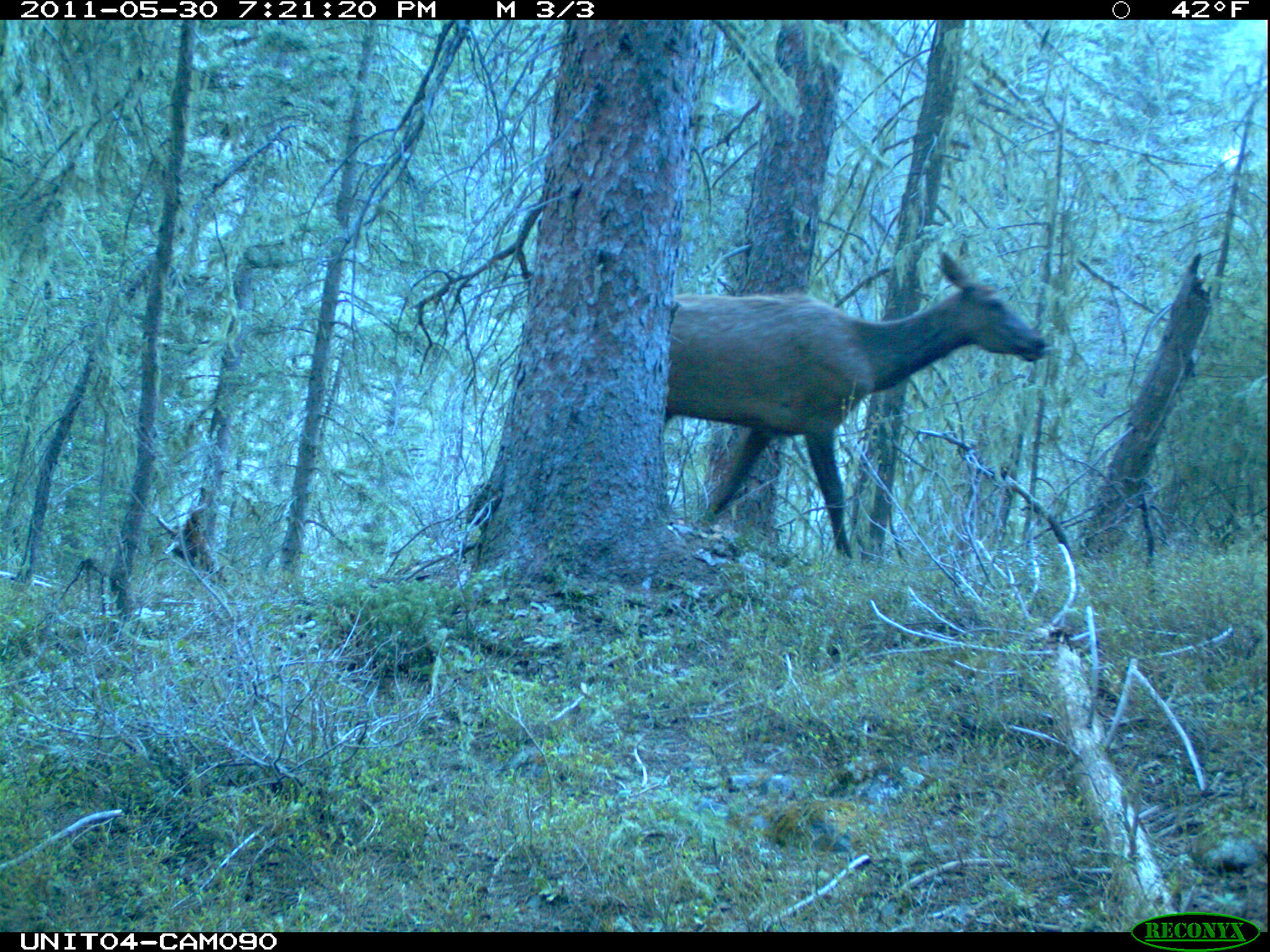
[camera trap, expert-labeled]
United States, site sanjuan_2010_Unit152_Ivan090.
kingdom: Animalia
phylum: Chordata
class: Mammalia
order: Artiodactyla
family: Cervidae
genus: Cervus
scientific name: Cervus elaphus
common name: red deer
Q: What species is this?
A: Cervus elaphus (red deer).